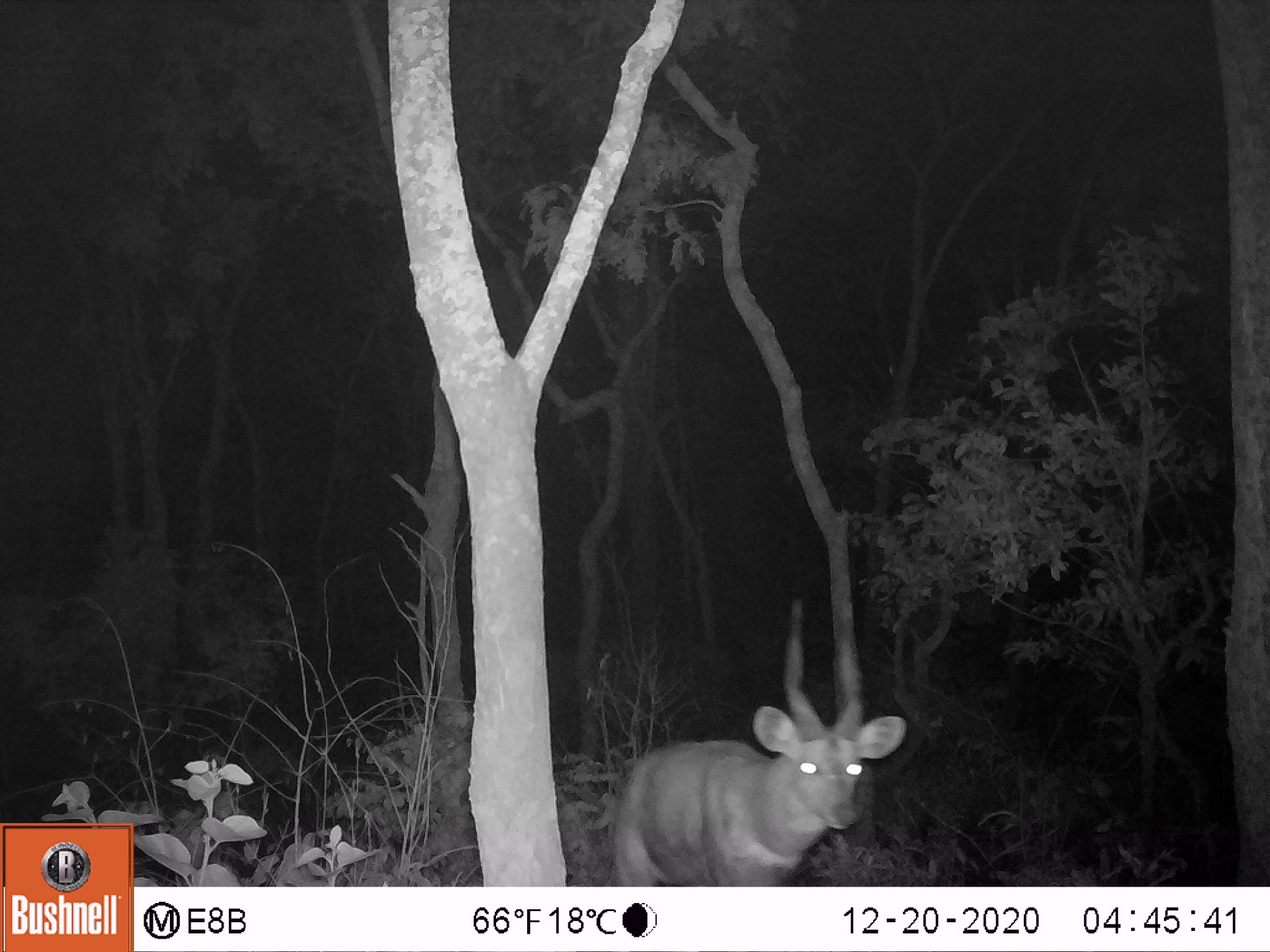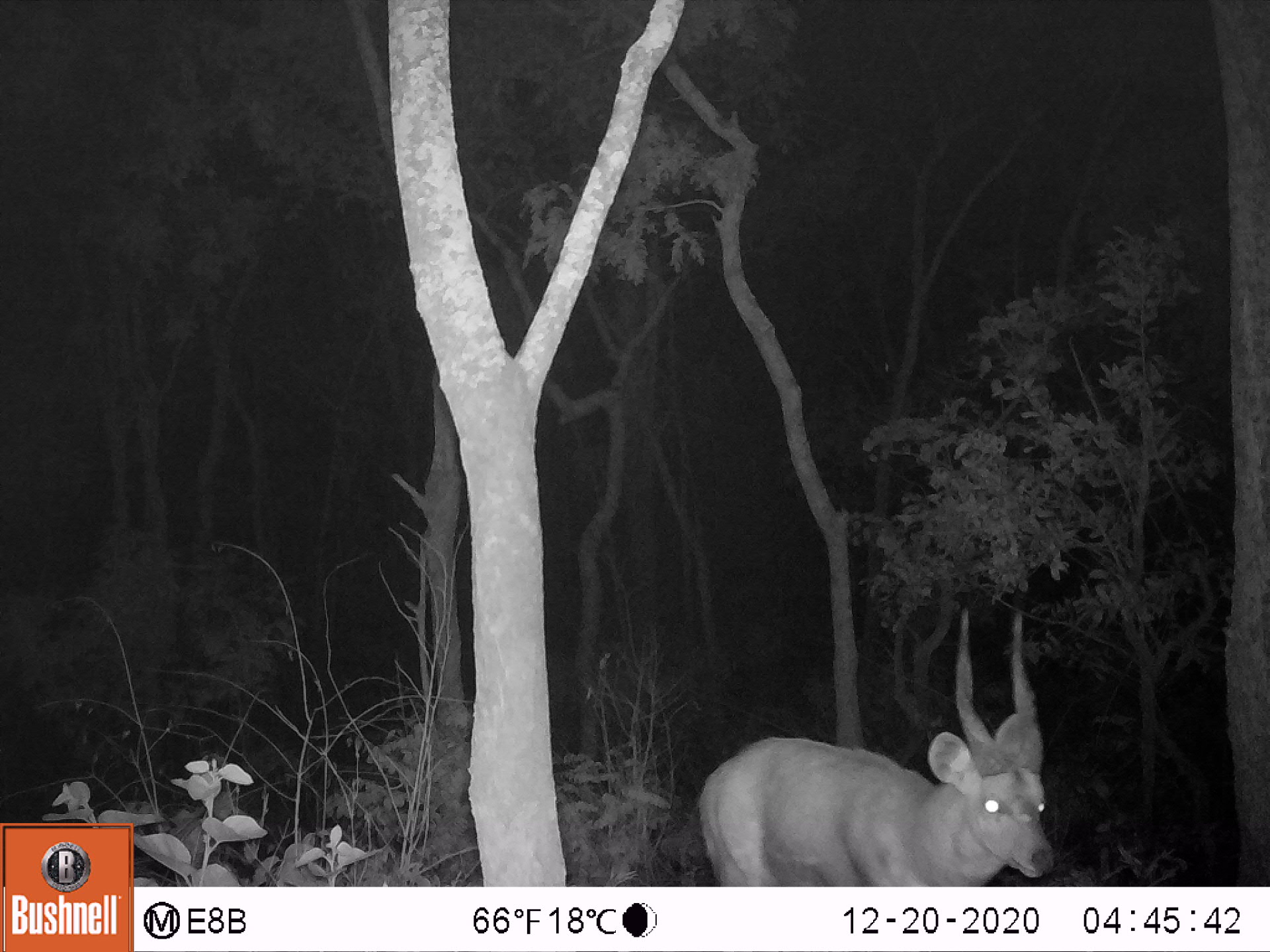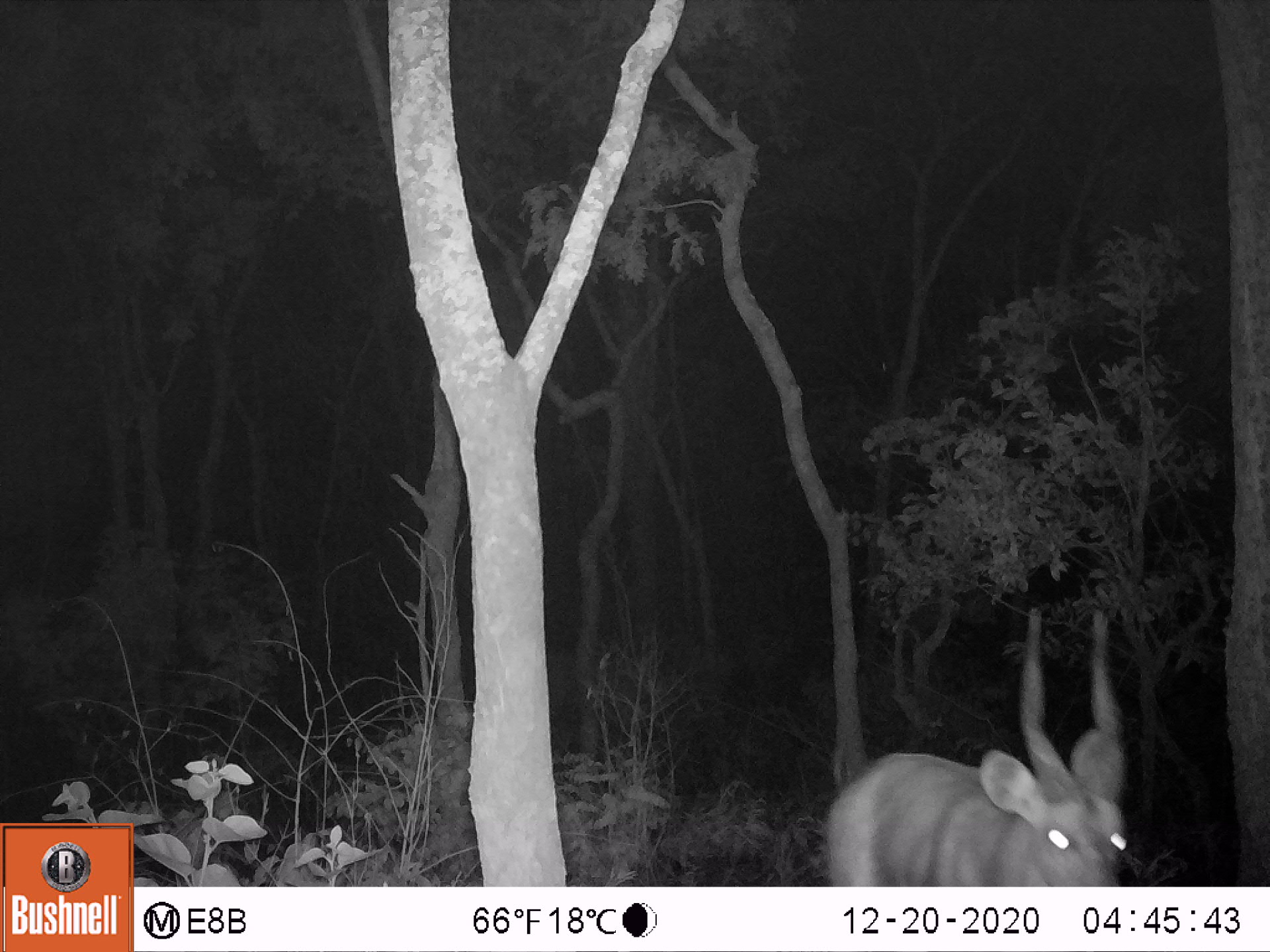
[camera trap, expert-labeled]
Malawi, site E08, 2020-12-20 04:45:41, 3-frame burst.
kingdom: Animalia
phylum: Chordata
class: Mammalia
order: Artiodactyla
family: Bovidae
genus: Tragelaphus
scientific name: Tragelaphus sylvaticus sylvaticus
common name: cape bushbuck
Cape bushbuck (Tragelaphus sylvaticus sylvaticus), count 1.